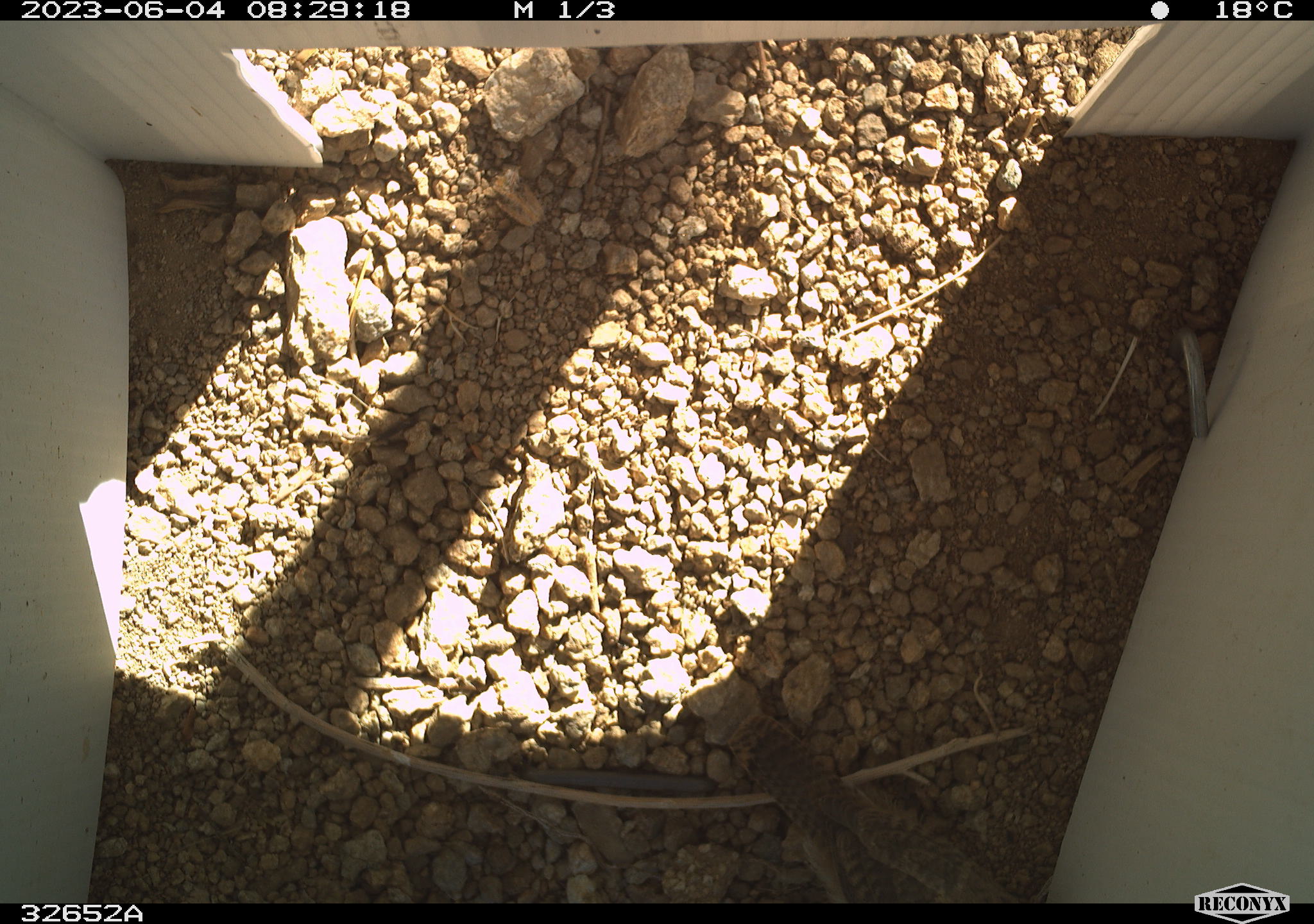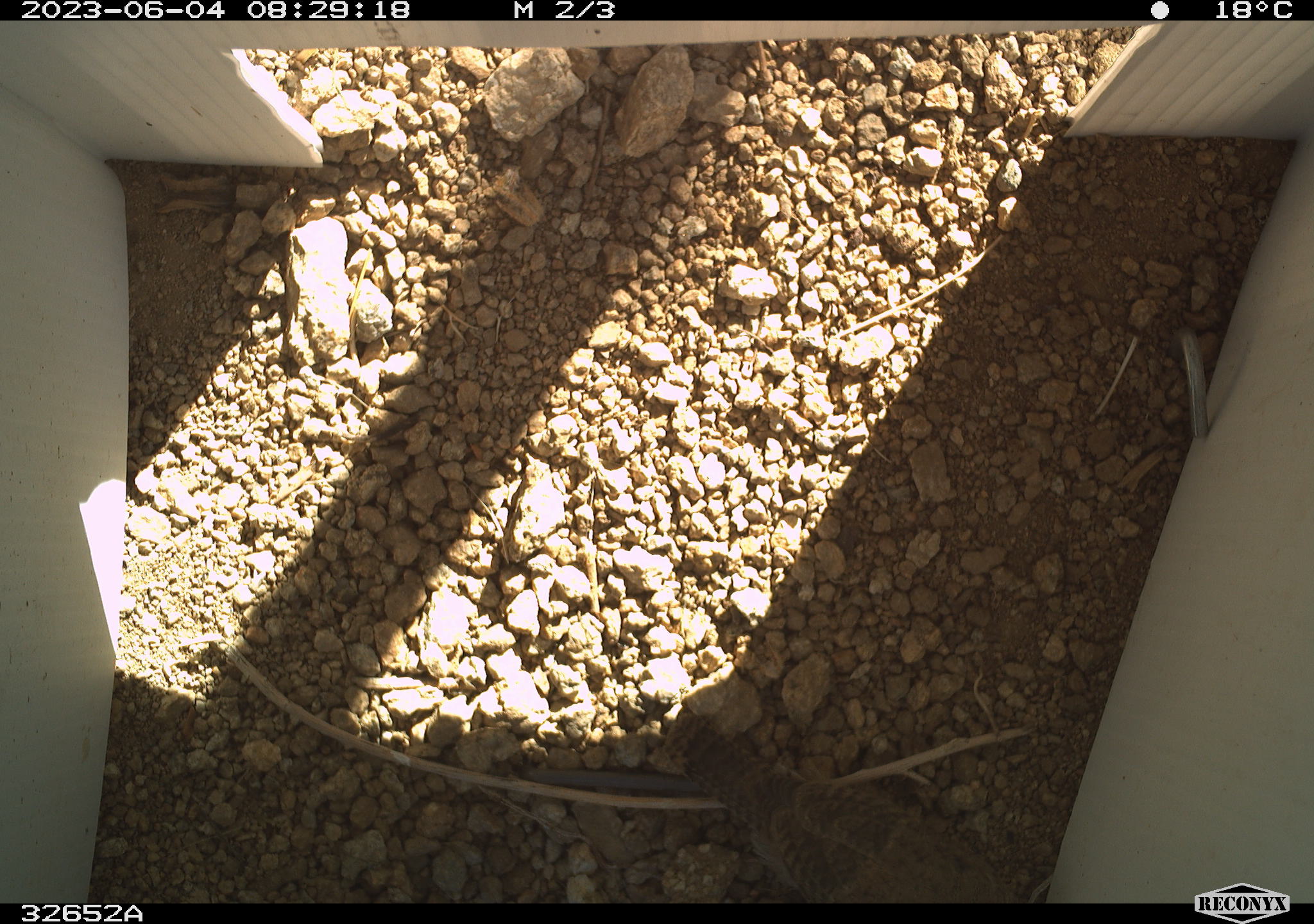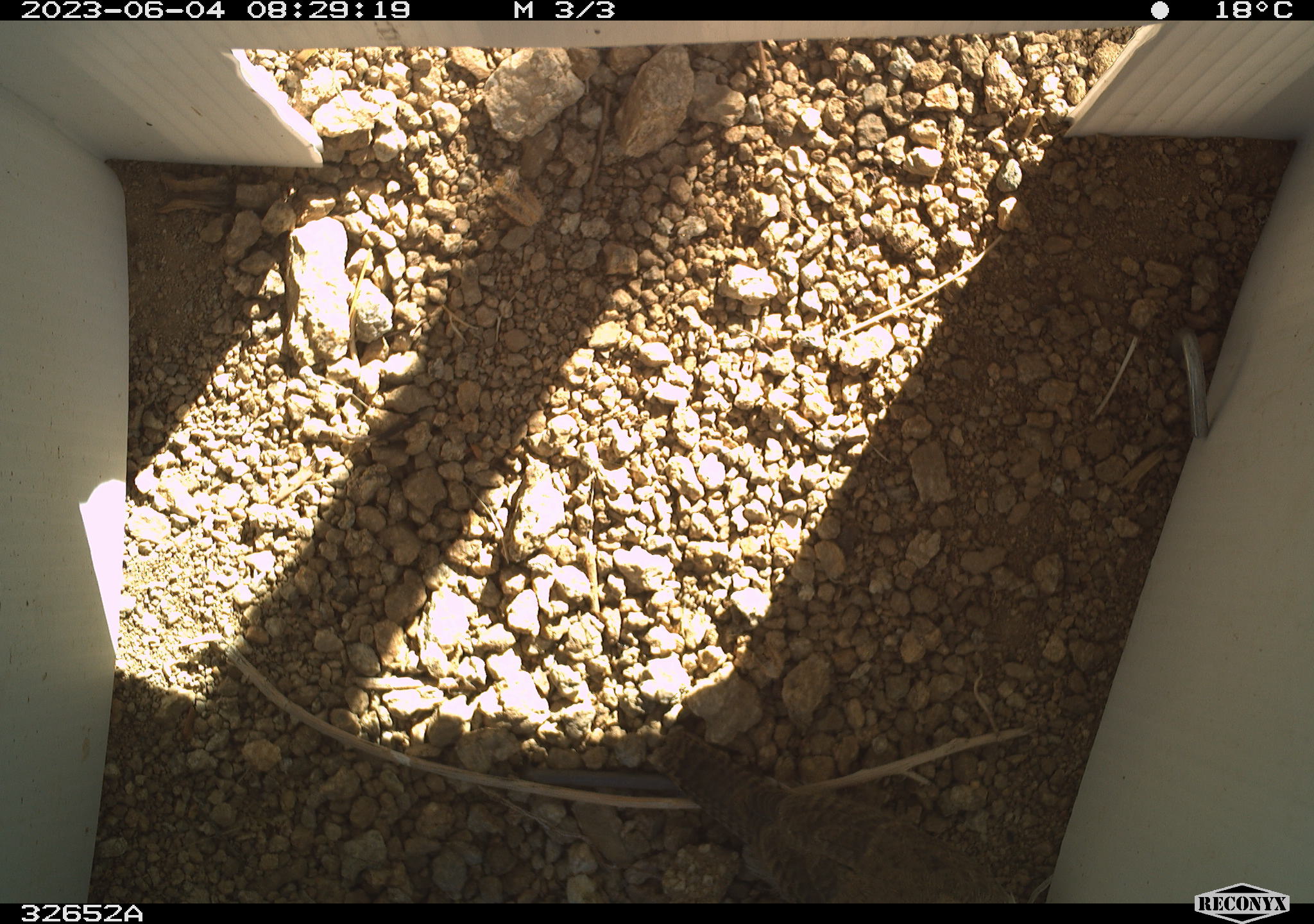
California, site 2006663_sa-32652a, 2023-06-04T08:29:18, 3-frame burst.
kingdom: Animalia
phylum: Chordata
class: Aves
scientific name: Aves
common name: bird